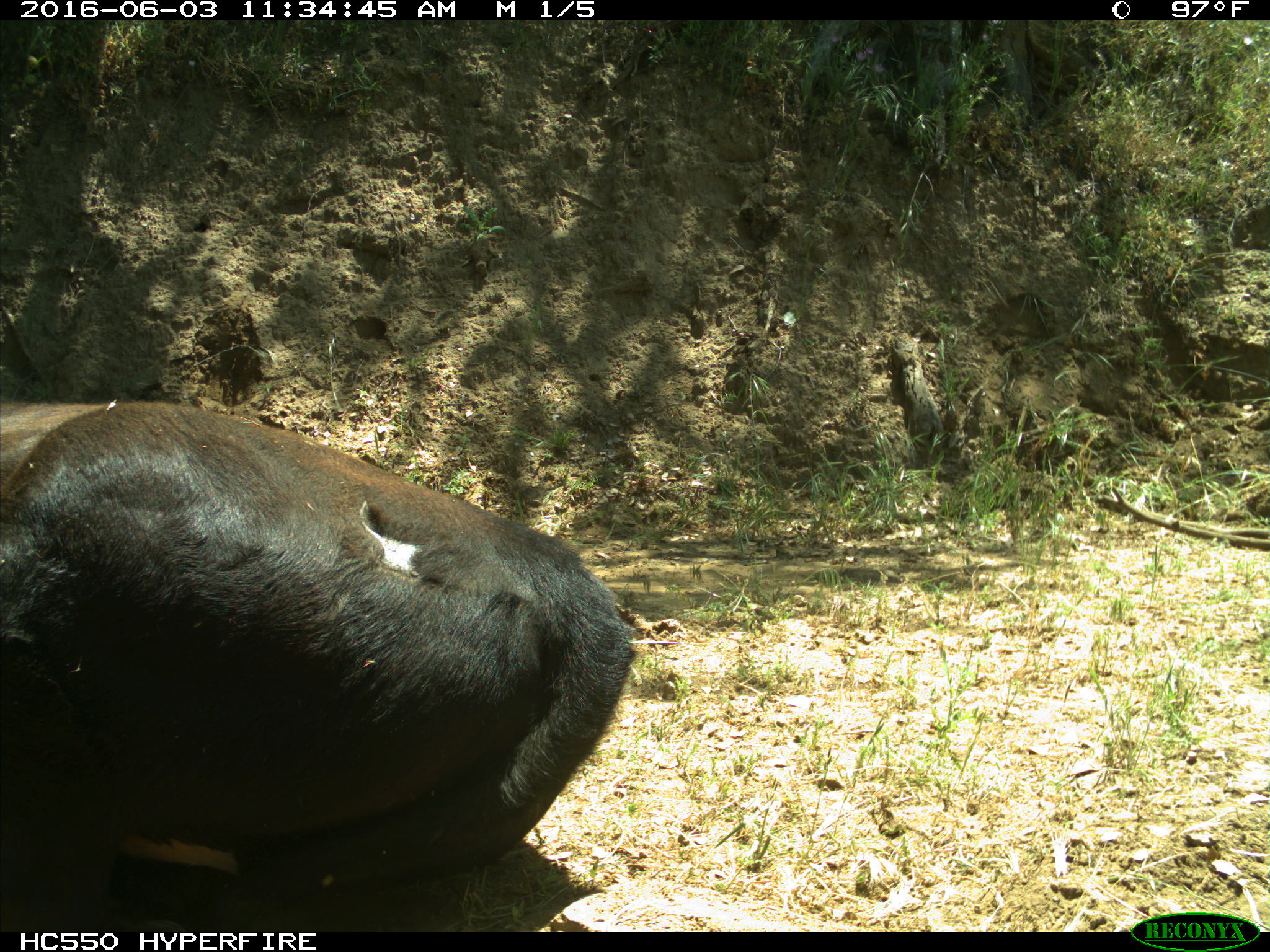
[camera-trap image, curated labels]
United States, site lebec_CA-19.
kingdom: Animalia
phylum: Chordata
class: Mammalia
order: Artiodactyla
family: Bovidae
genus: Bos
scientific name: Bos taurus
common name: domestic cow